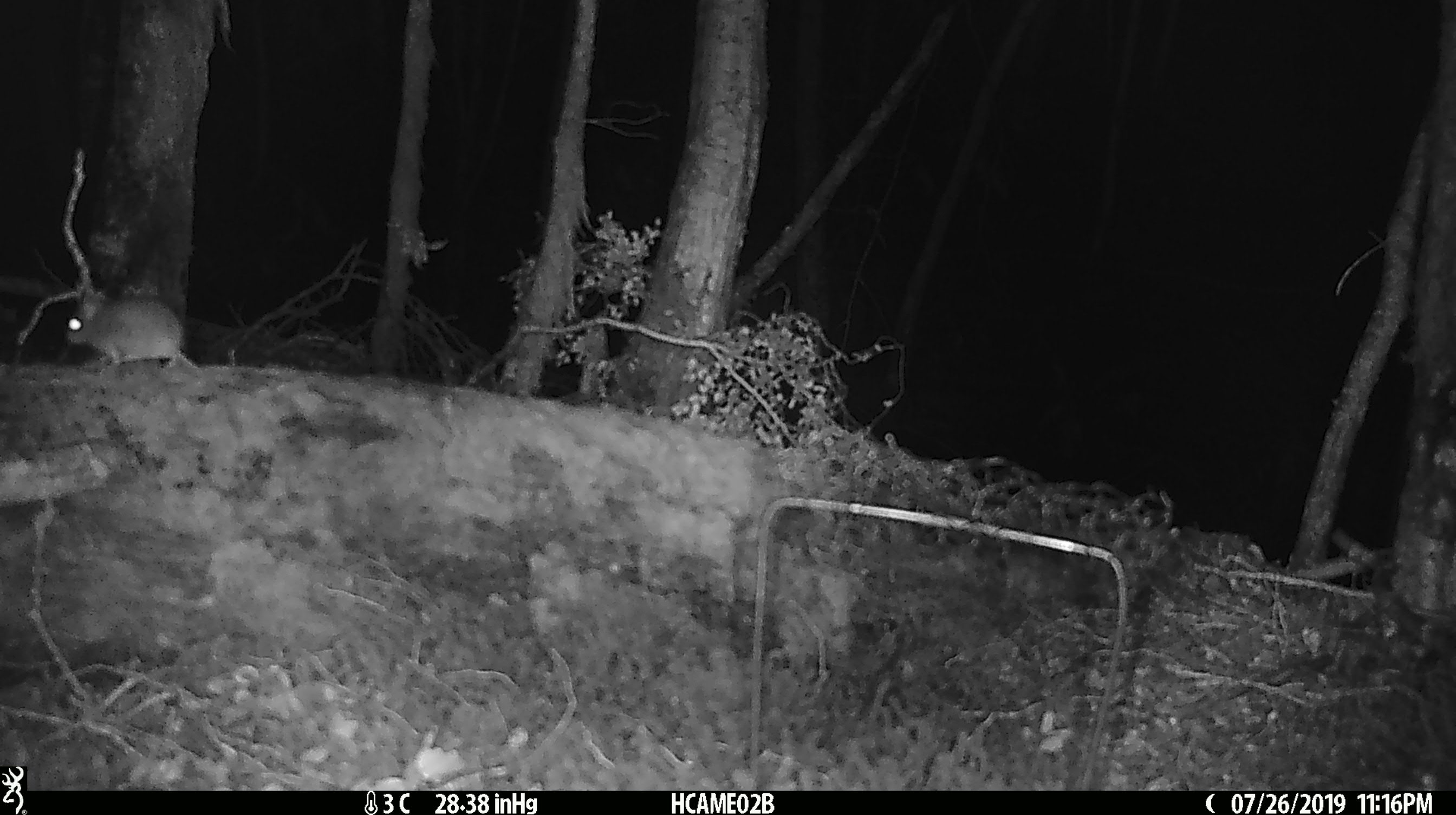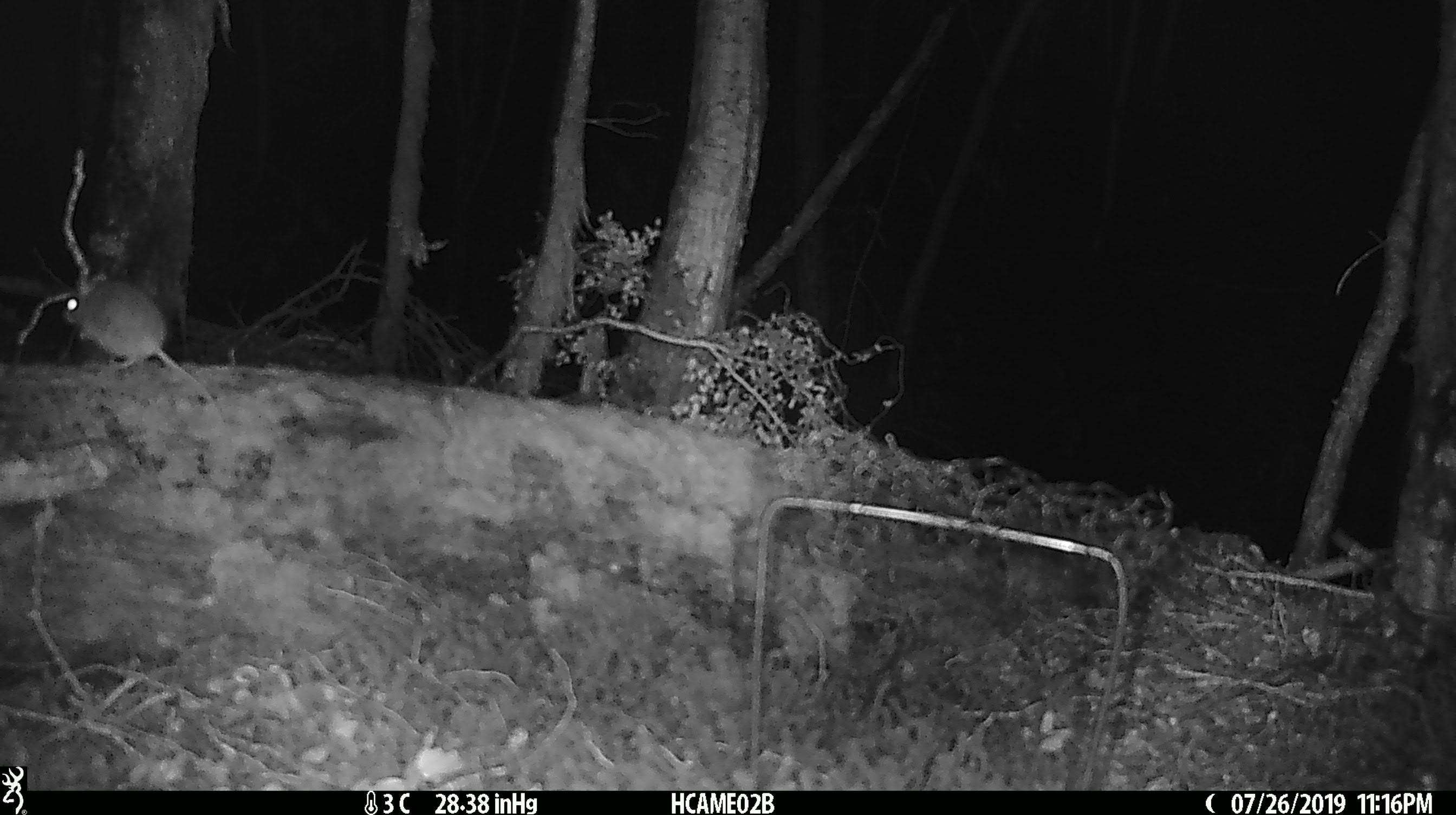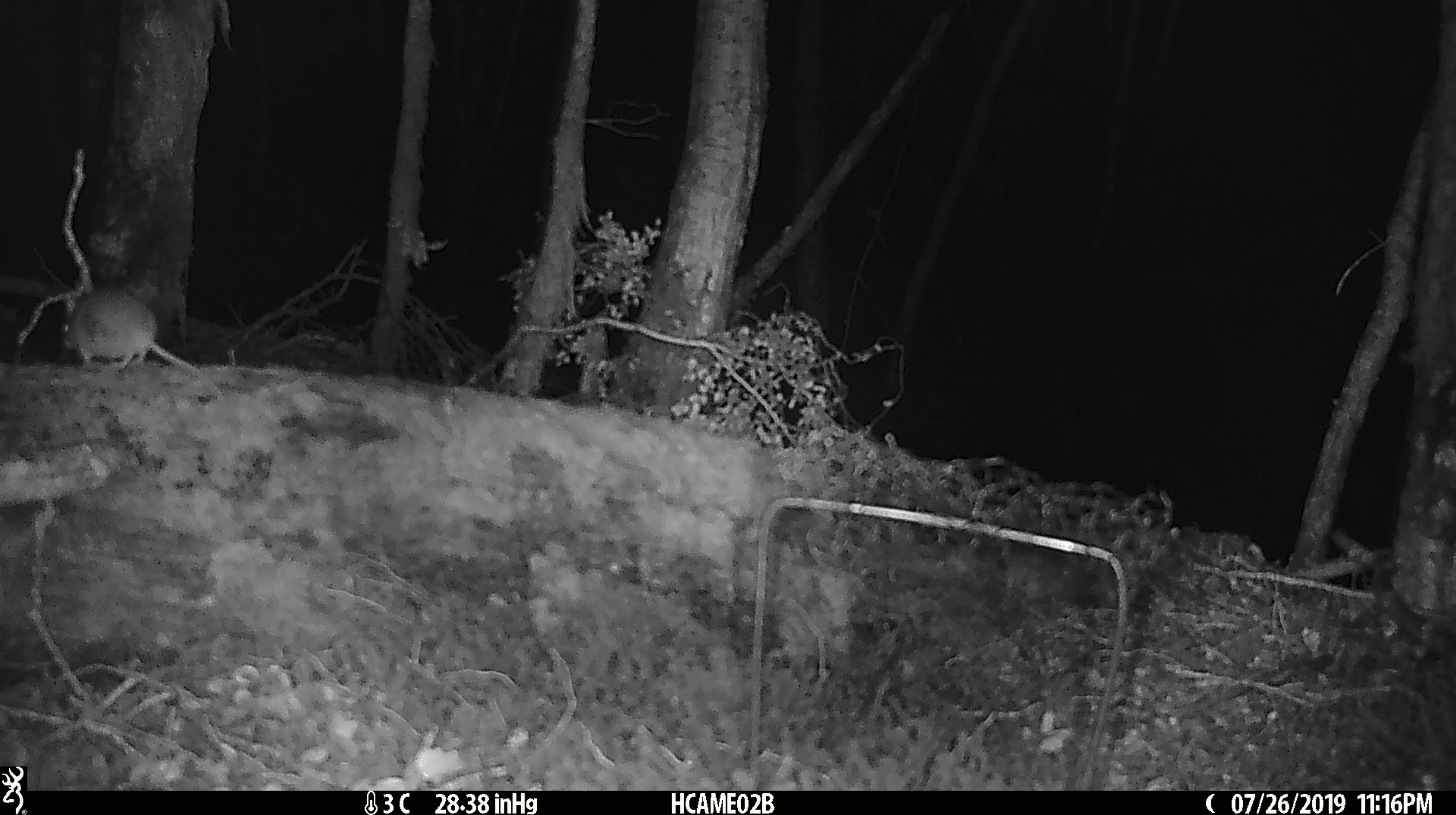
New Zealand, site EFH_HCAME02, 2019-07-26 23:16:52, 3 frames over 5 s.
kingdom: Animalia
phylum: Chordata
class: Mammalia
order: Rodentia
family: Muridae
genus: Mus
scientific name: Mus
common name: mouse